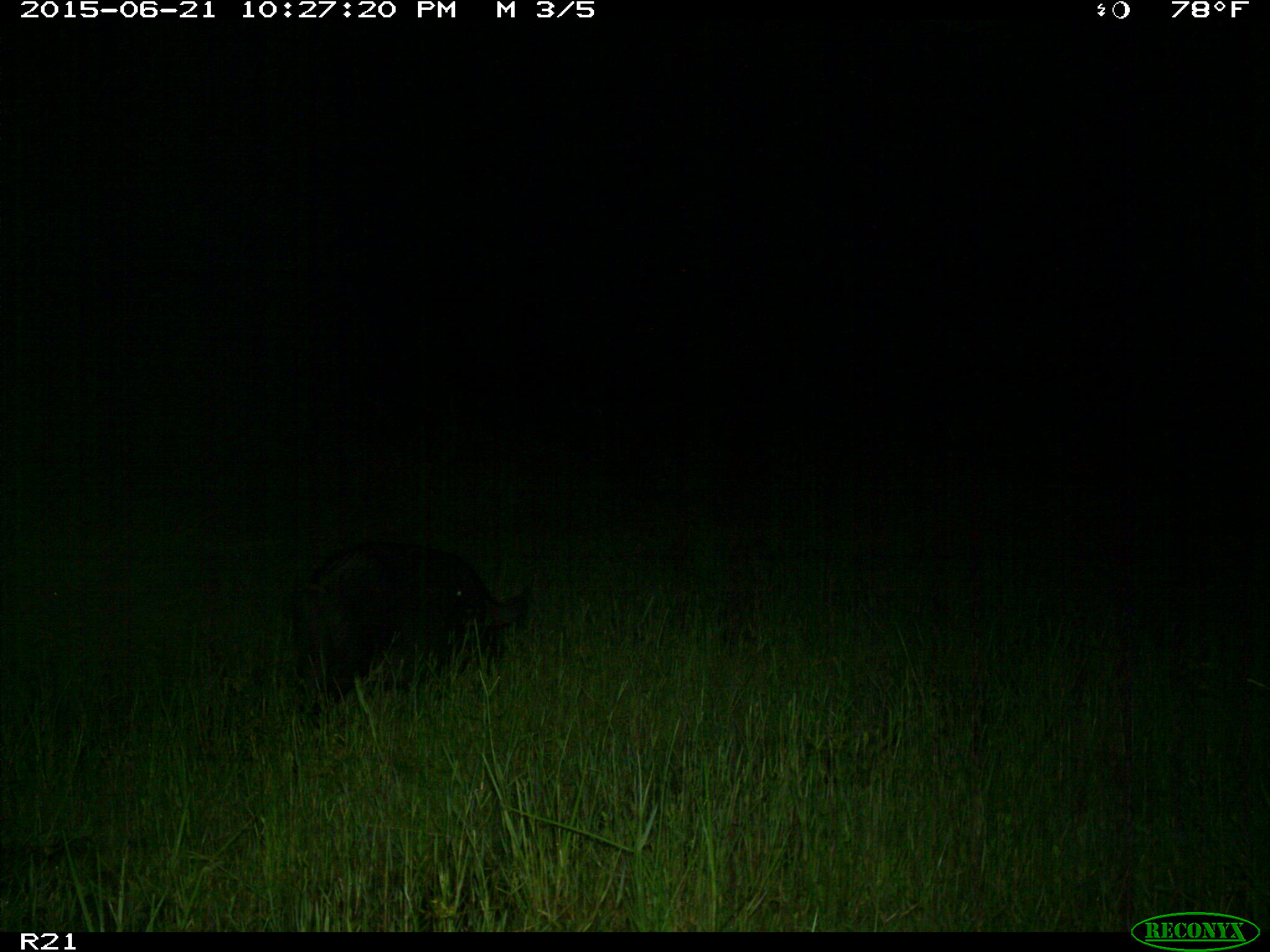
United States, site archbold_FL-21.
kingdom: Animalia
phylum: Chordata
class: Mammalia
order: Artiodactyla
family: Suidae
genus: Sus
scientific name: Sus scrofa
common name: wild boar